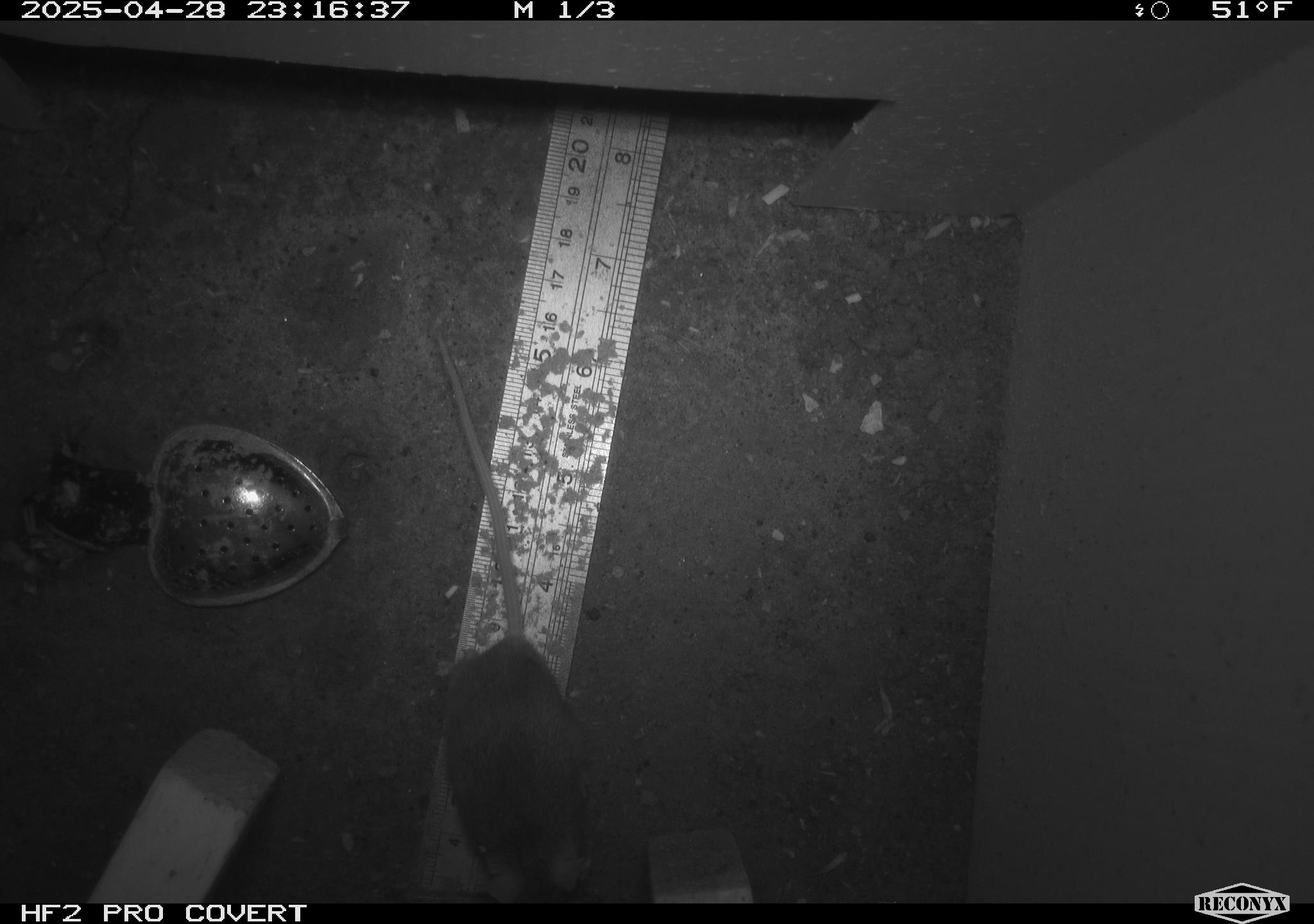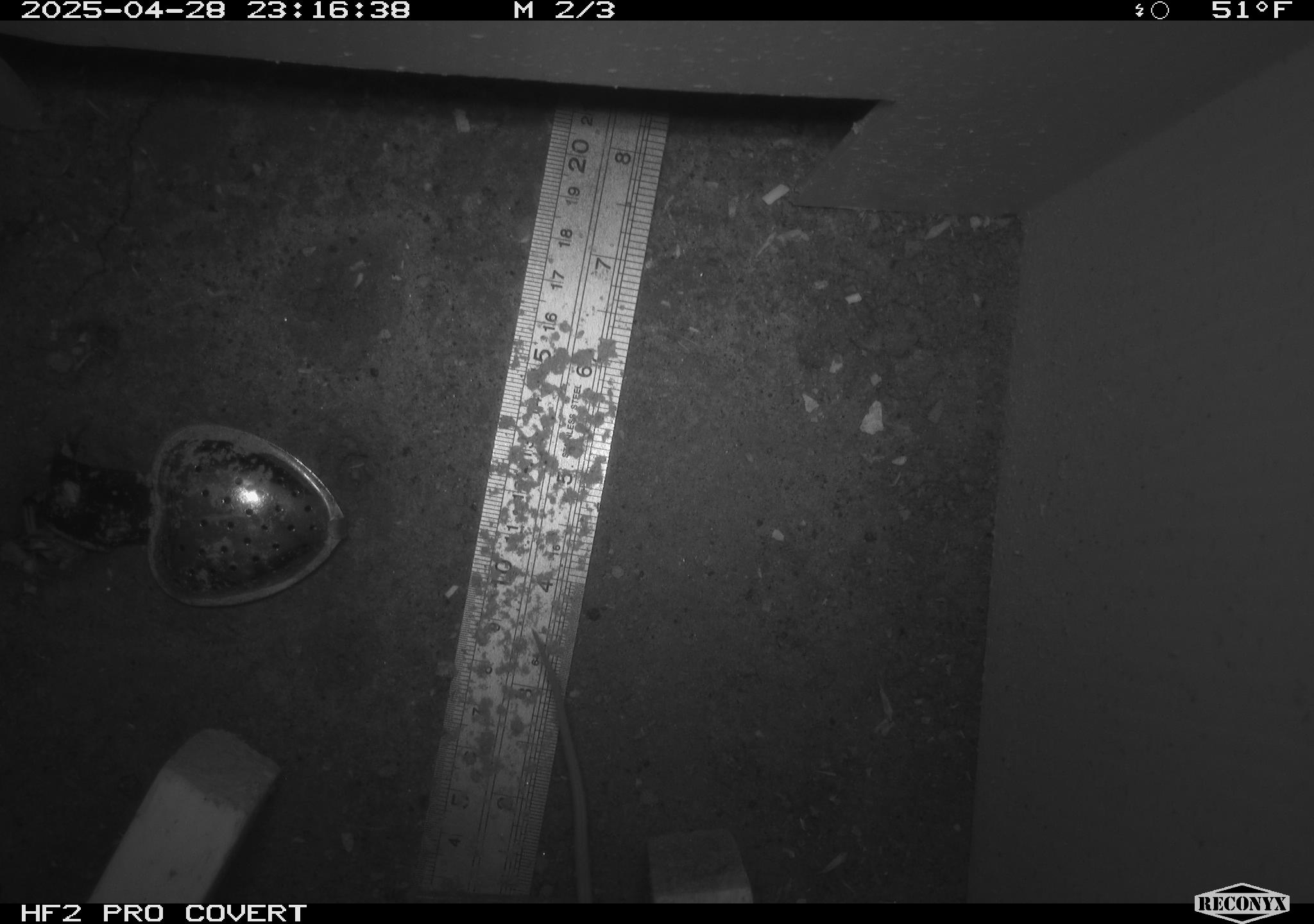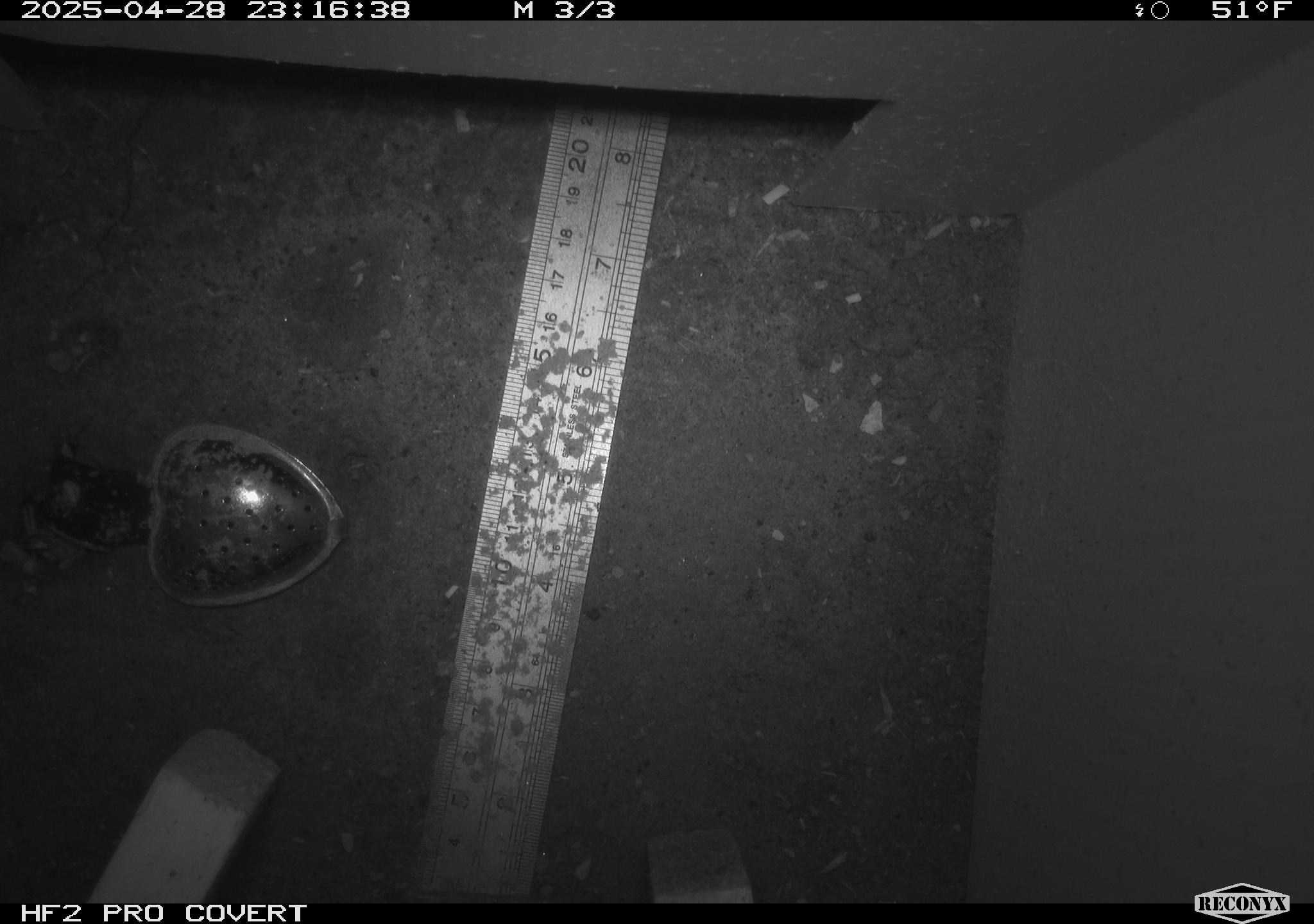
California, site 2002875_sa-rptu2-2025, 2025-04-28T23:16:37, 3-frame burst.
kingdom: Animalia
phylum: Chordata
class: Mammalia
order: Rodentia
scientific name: Rodentia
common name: mouse species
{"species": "mouse species (Rodentia)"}